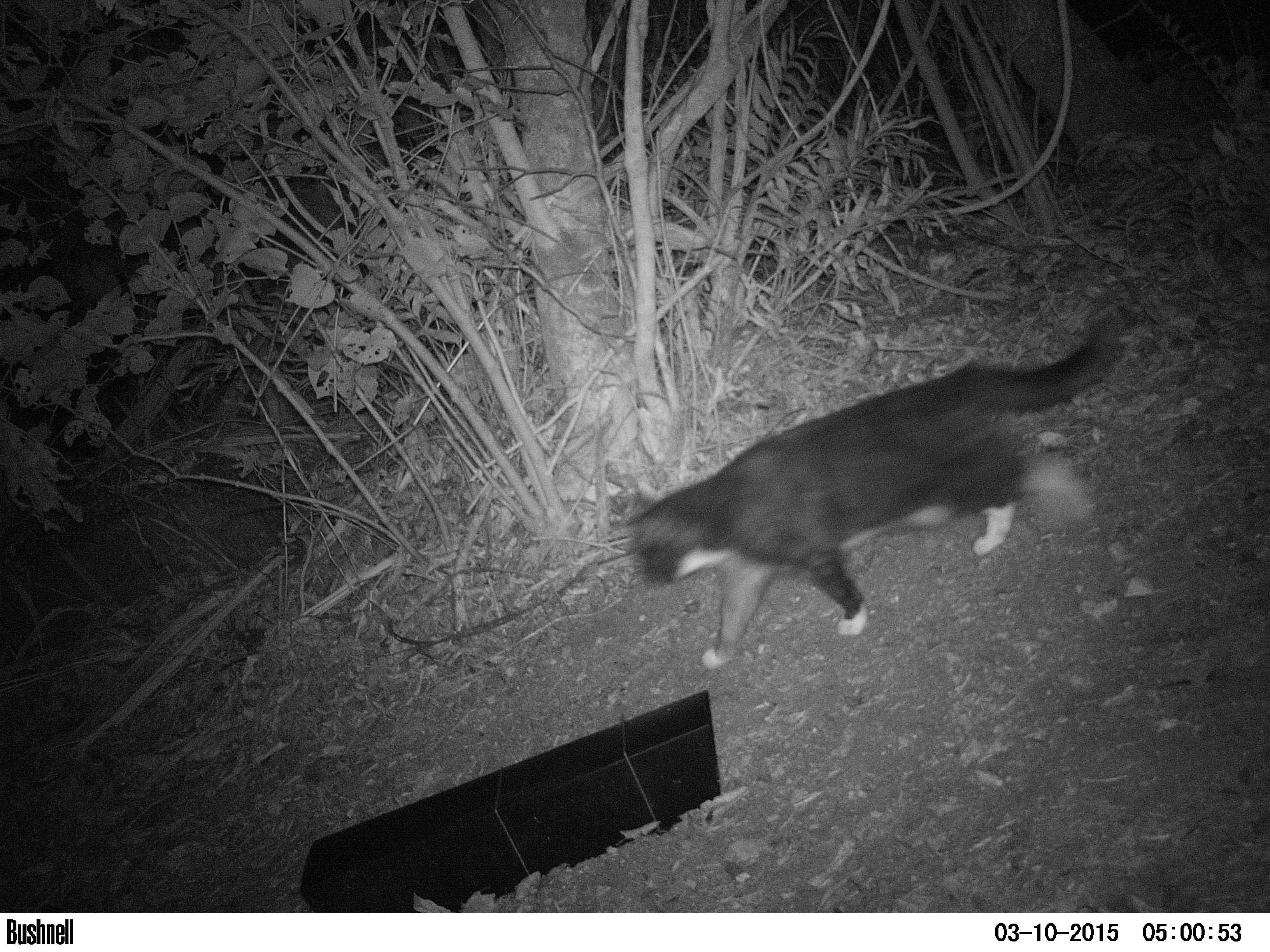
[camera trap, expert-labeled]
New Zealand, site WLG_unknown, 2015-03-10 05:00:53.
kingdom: Animalia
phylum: Chordata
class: Mammalia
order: Carnivora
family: Felidae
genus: Felis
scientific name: Felis catus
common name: domestic cat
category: cat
Cat (domestic cat) (Felis catus).